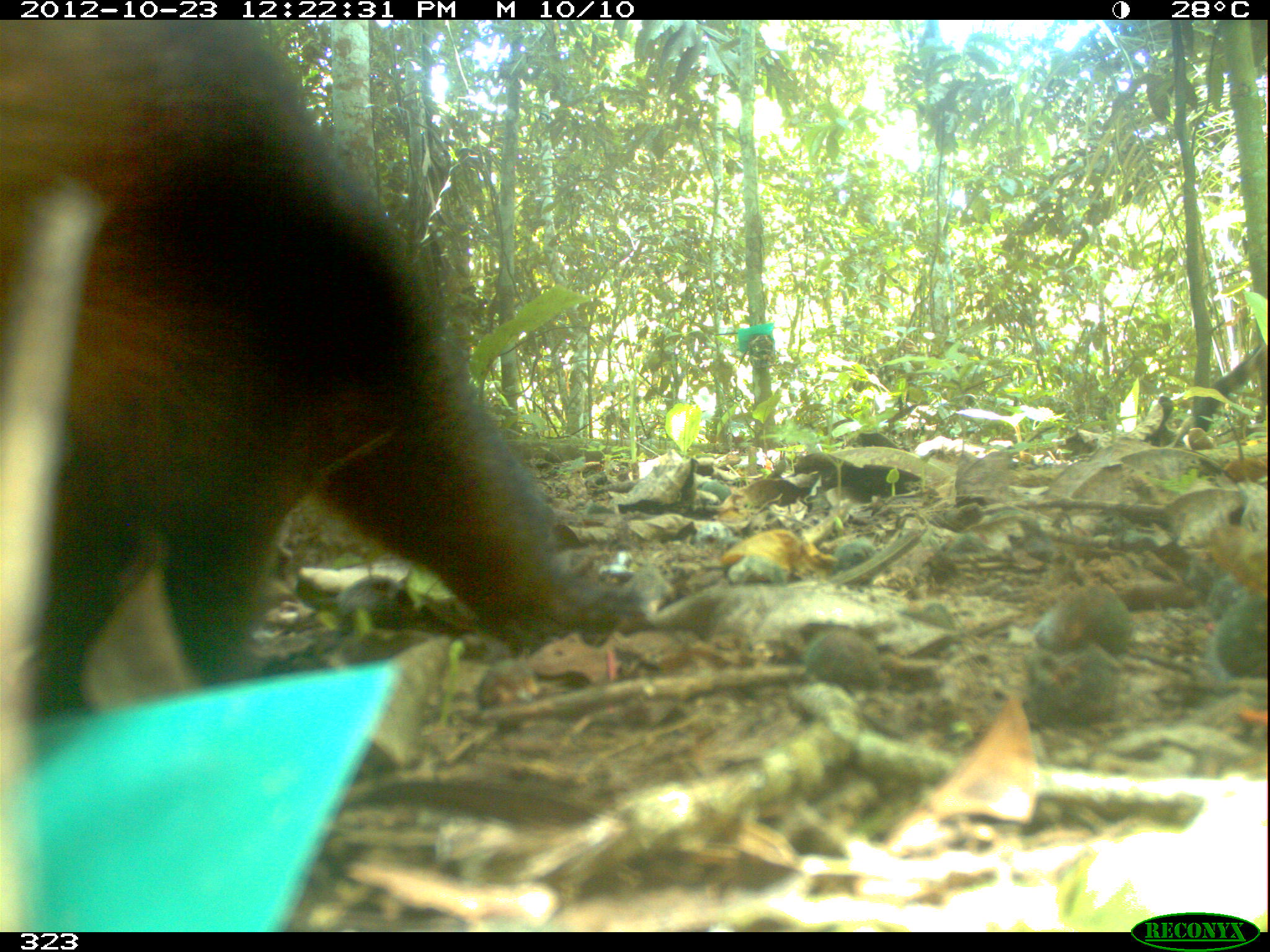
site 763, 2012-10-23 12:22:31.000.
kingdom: Animalia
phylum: Chordata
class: Mammalia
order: Carnivora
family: Procyonidae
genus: Nasua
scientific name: Nasua nasua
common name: south american coati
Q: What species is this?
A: Nasua nasua (south american coati).